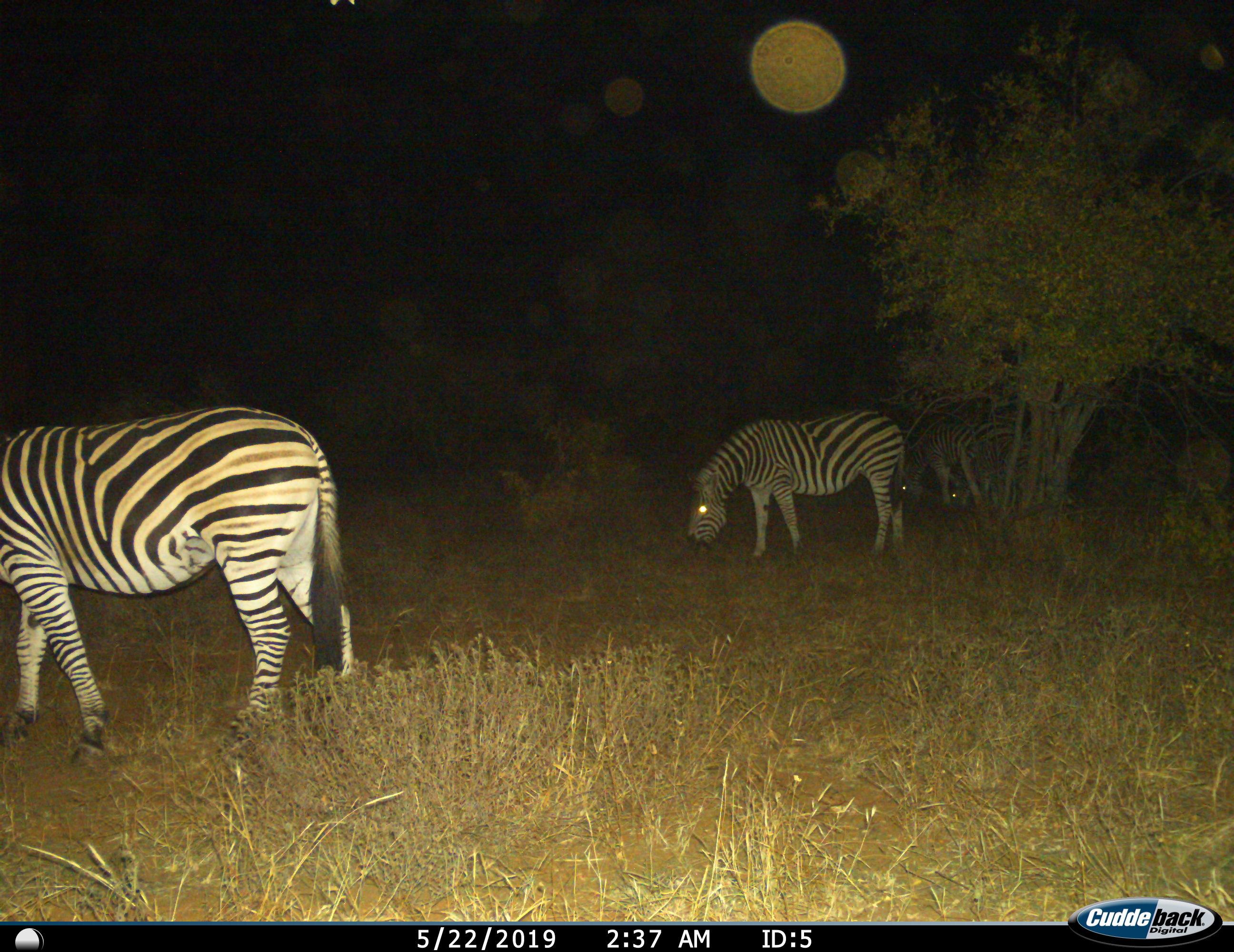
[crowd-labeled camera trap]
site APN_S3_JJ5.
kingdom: Animalia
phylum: Chordata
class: Mammalia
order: Perissodactyla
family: Equidae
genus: Equus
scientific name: Equus quagga burchellii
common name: burchell's zebra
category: zebraburchells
Zebraburchells (burchell's zebra) (Equus quagga burchellii), count 4. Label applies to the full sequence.